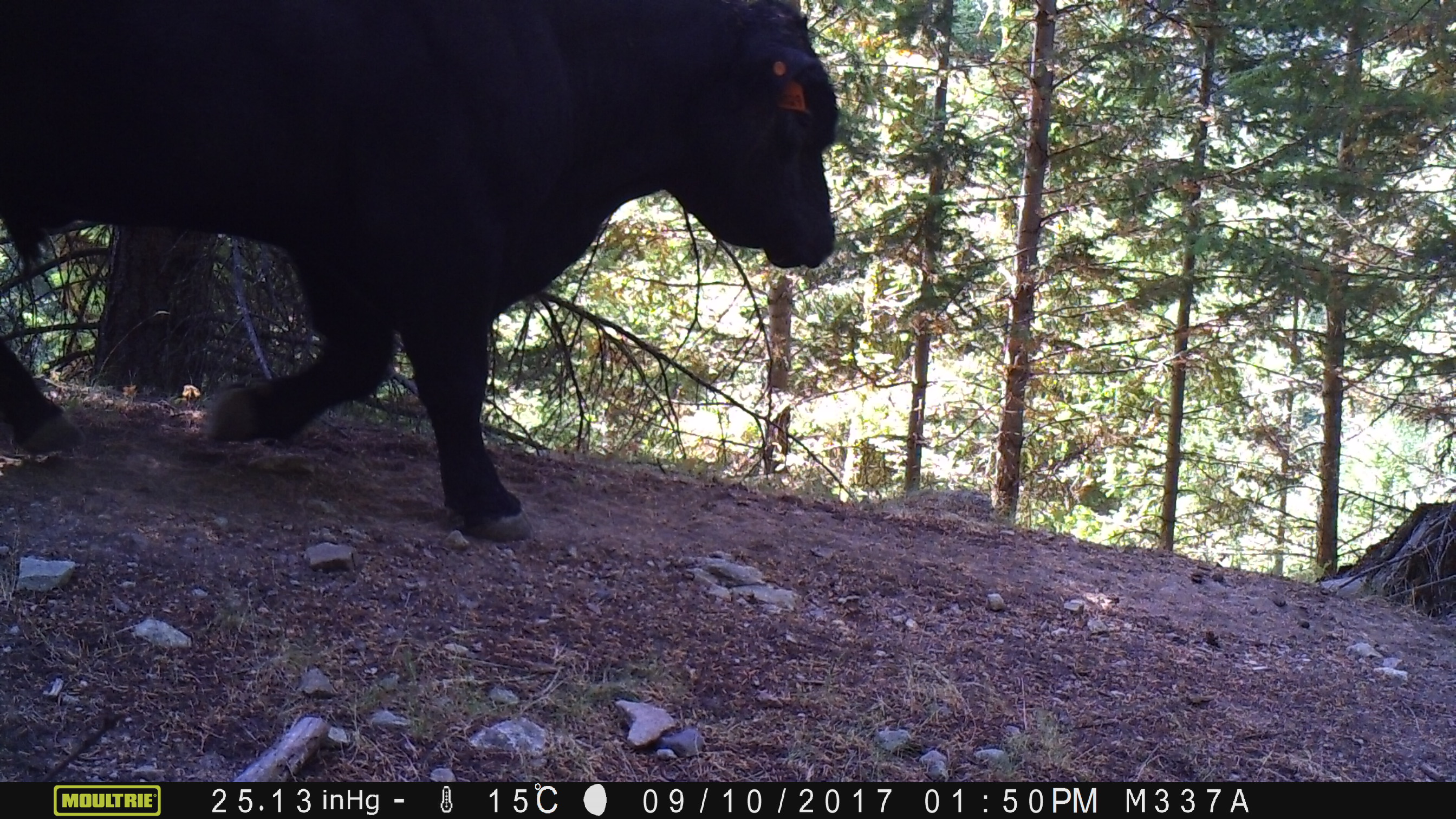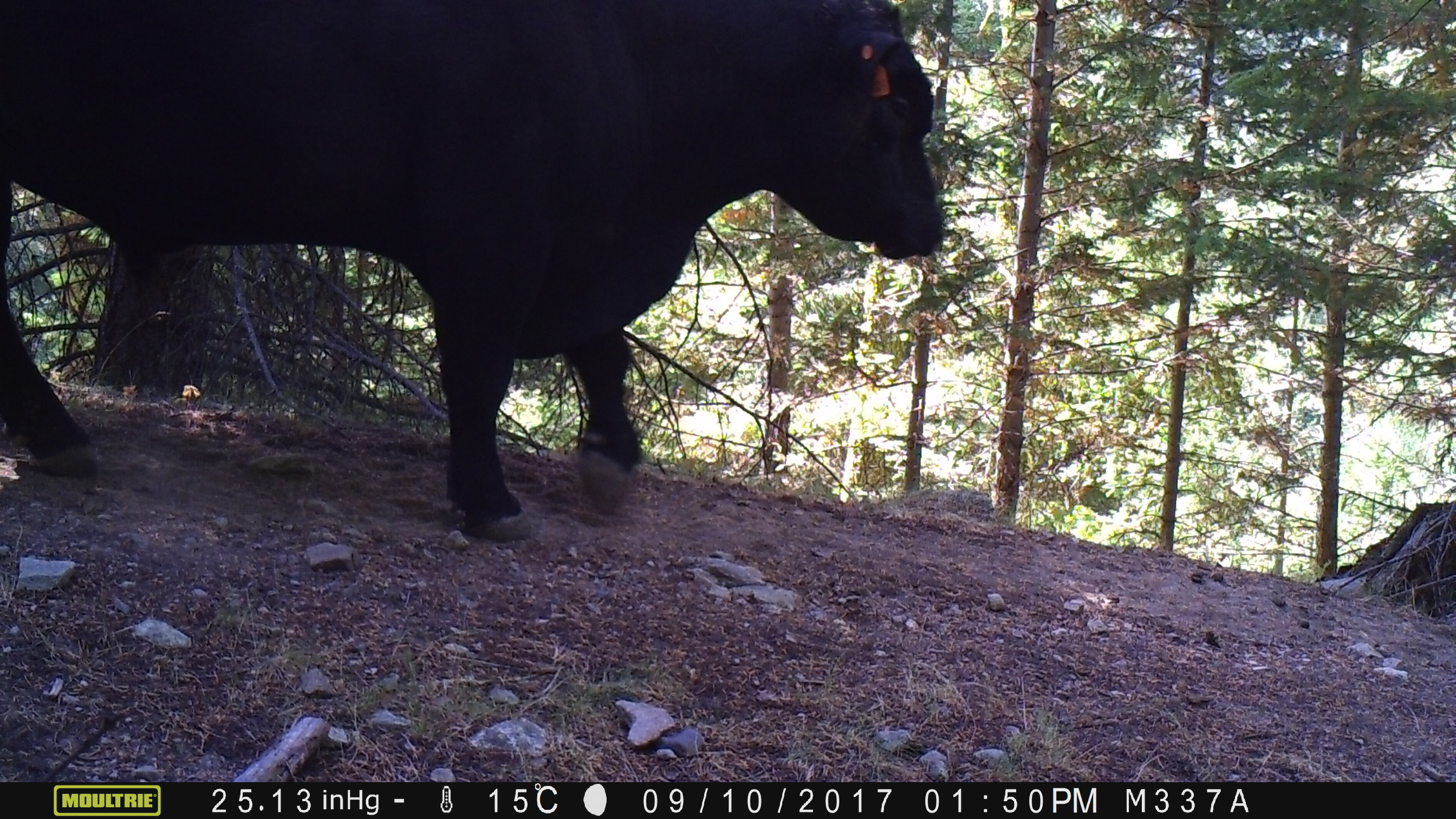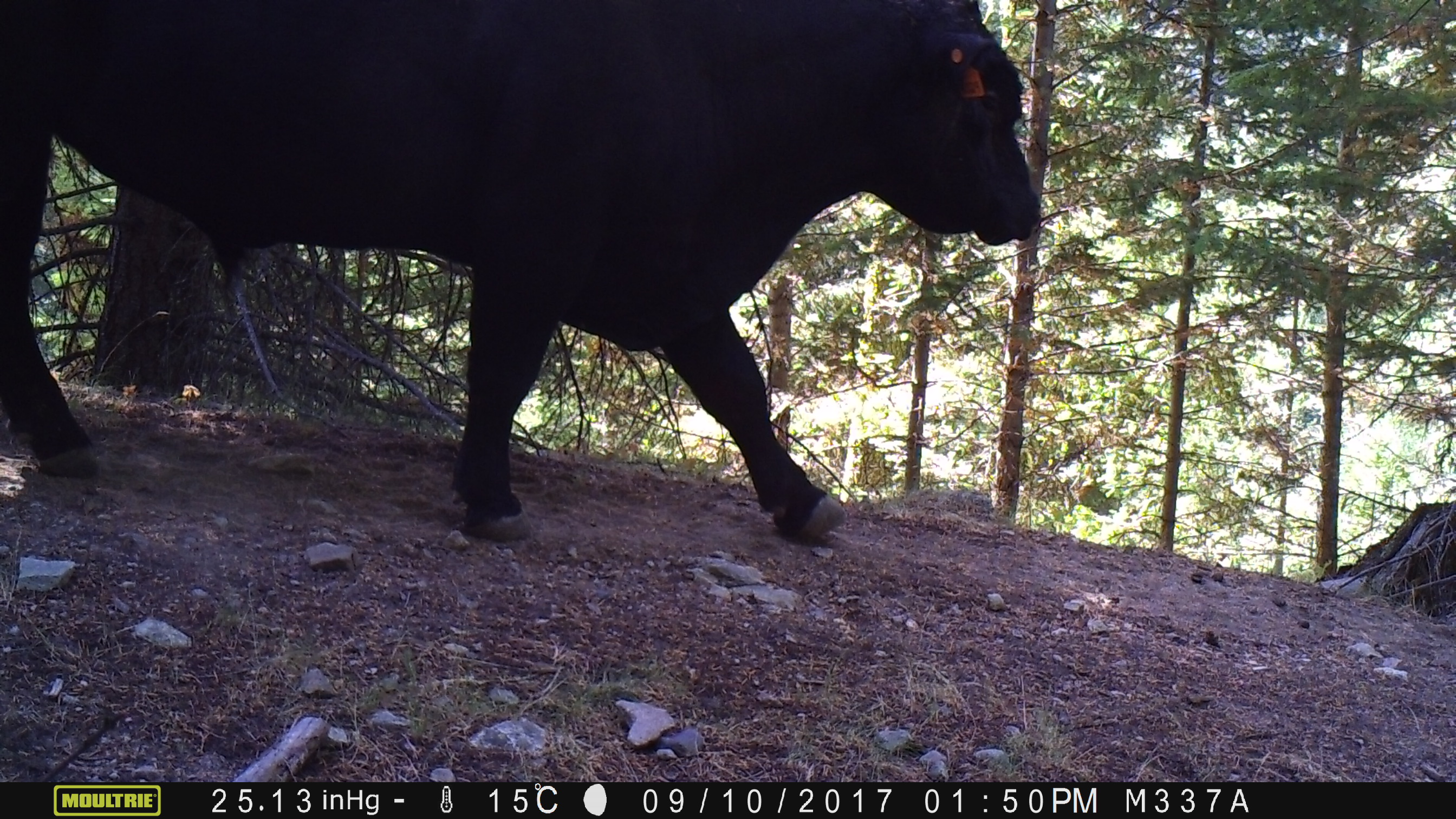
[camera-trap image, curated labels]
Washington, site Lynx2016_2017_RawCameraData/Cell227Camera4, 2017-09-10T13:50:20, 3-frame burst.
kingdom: Animalia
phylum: Chordata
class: Mammalia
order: Artiodactyla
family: Bovidae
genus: Bos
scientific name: Bos taurus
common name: domestic cattle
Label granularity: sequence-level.